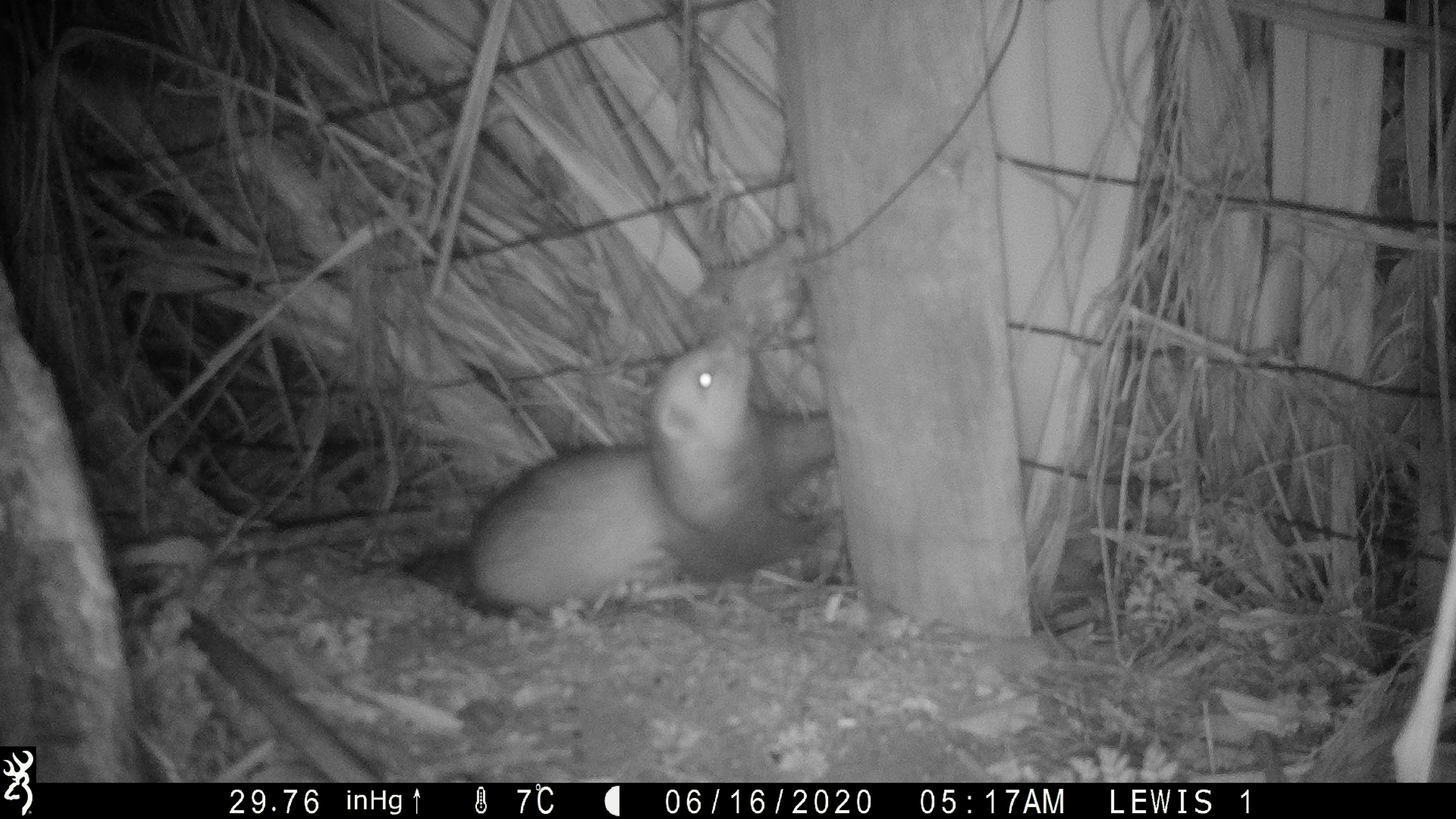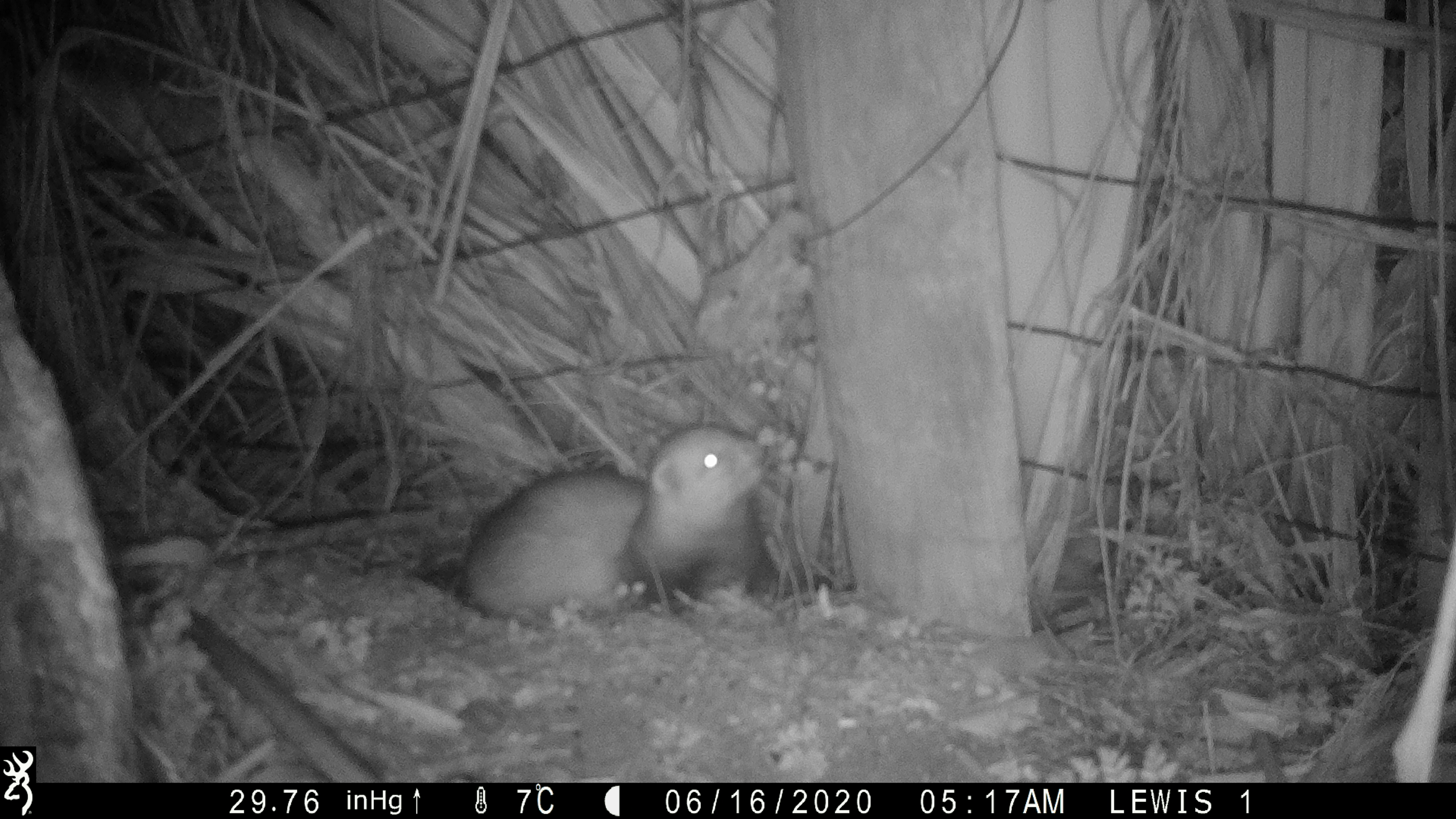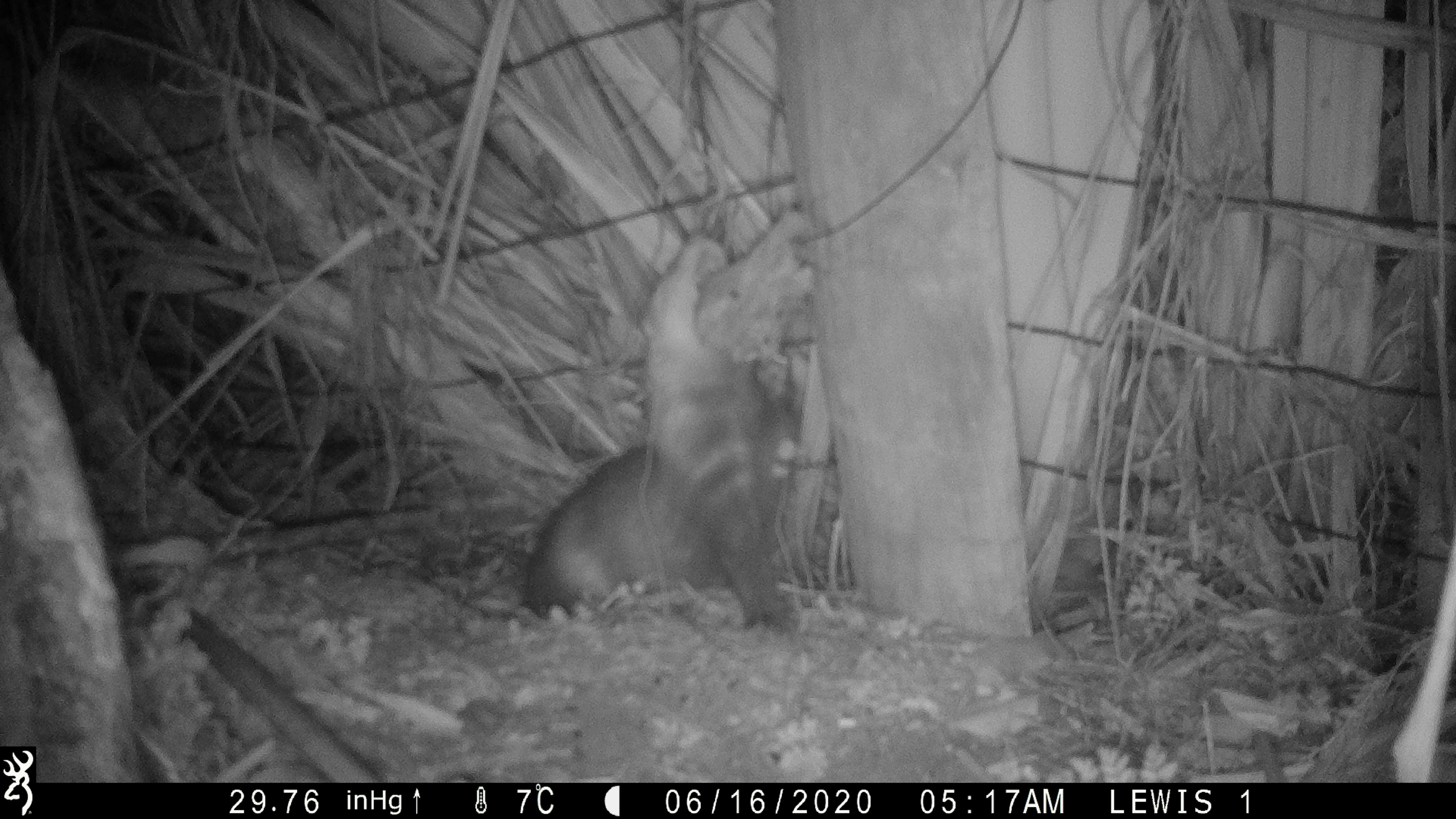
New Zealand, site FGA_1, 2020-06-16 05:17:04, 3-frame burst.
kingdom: Animalia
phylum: Chordata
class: Mammalia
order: Carnivora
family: Mustelidae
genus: Mustela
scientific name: Mustela furo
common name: ferret